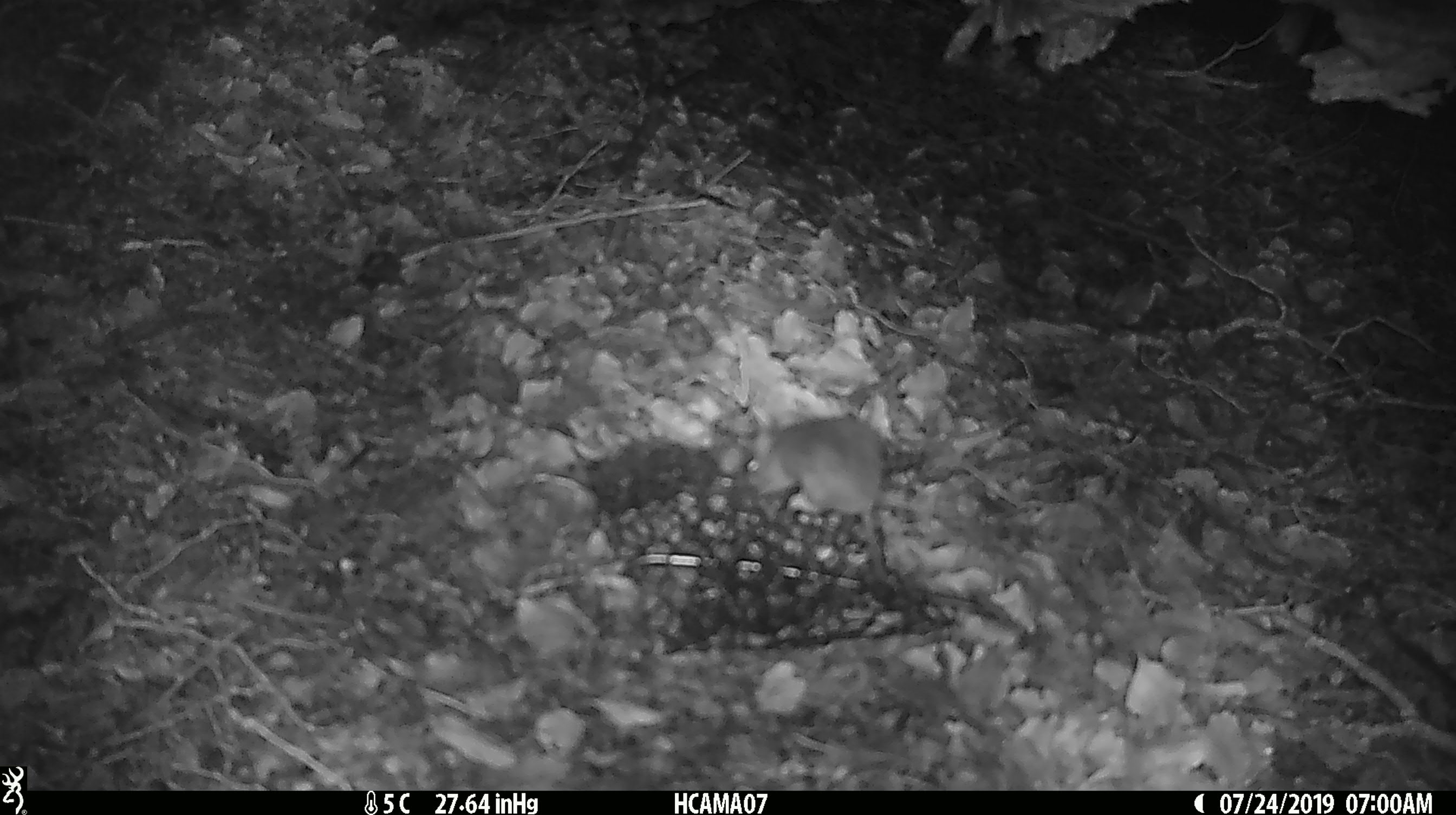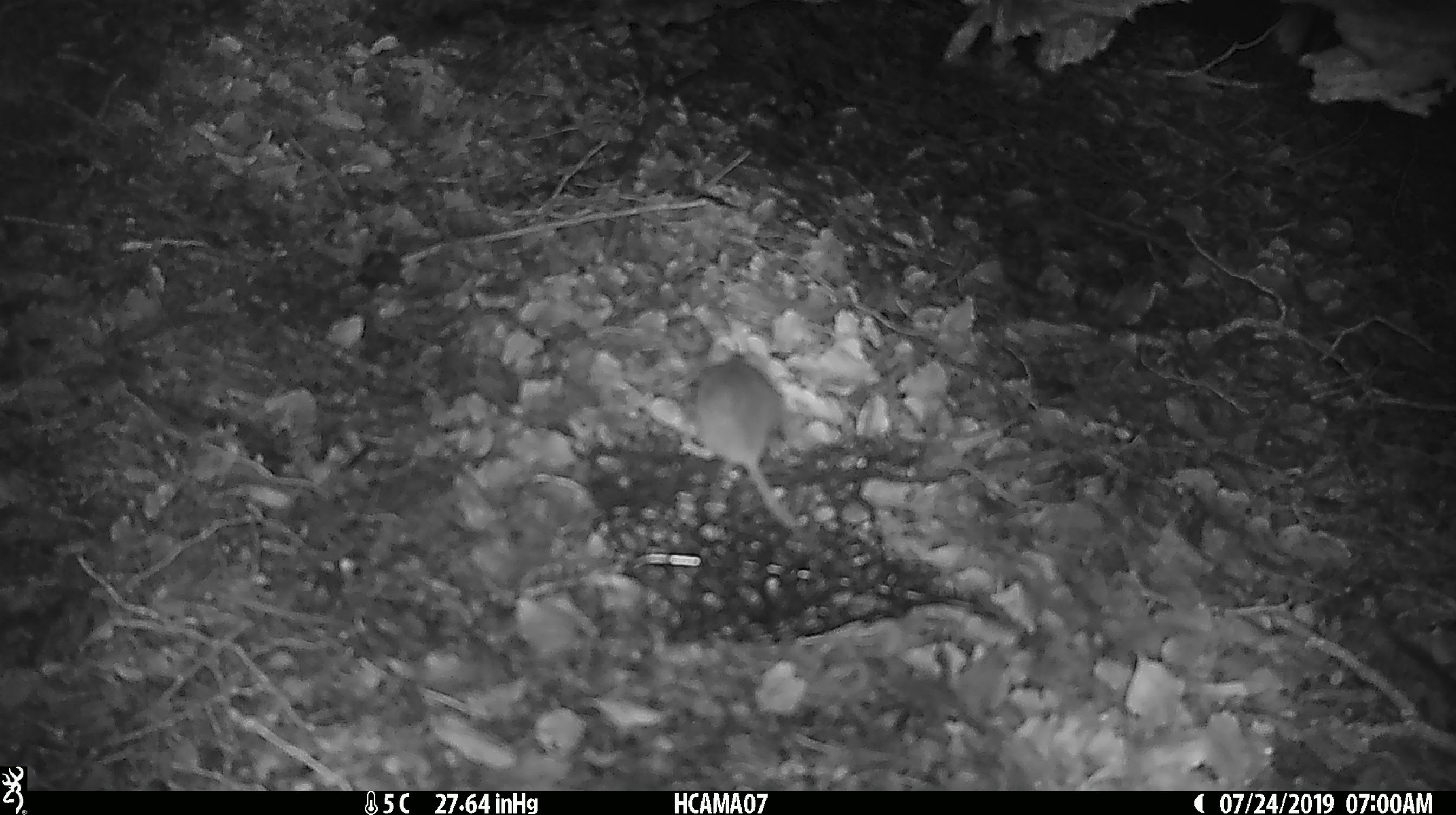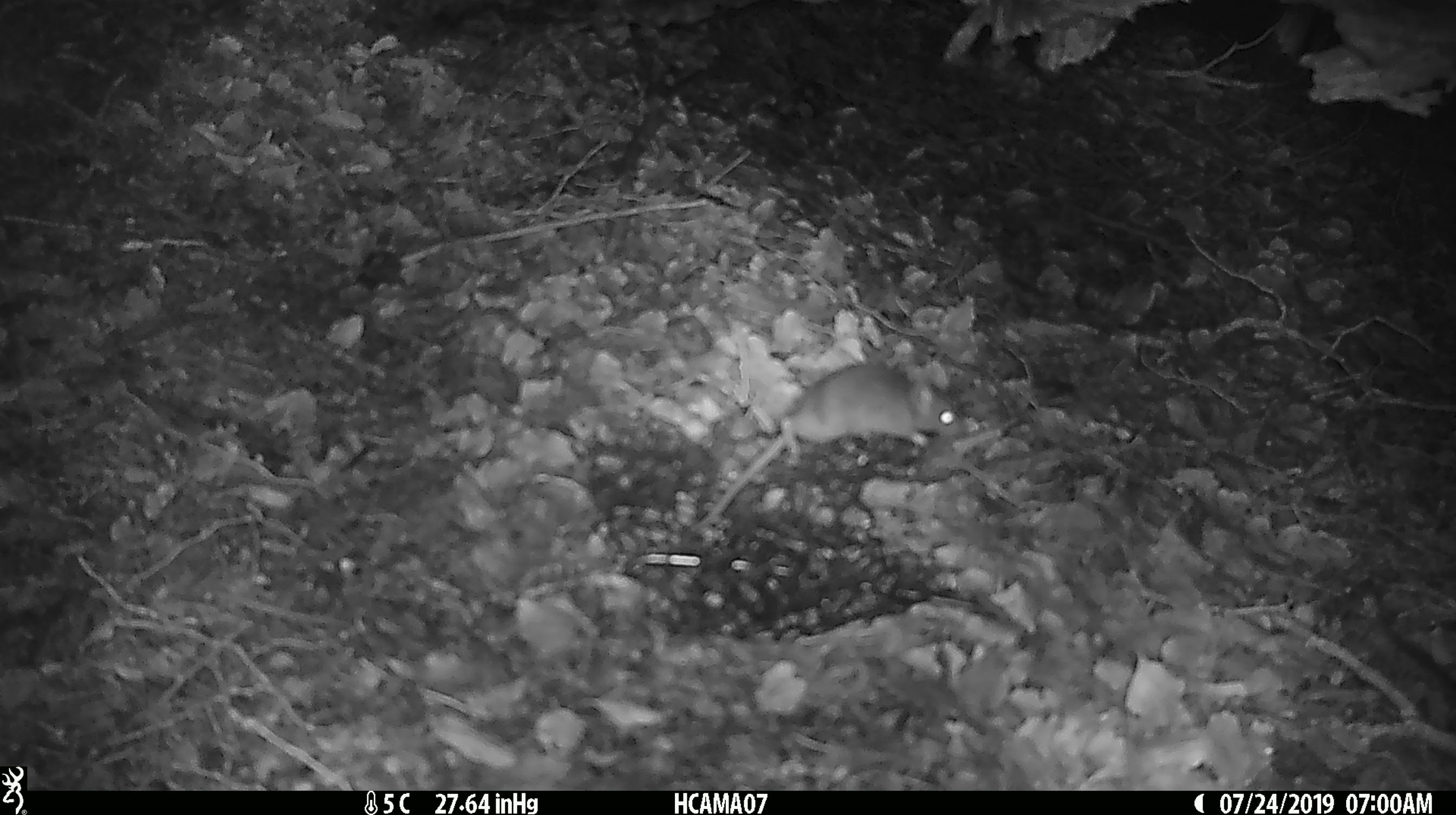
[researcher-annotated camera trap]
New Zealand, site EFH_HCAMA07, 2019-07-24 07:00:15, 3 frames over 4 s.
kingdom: Animalia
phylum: Chordata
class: Mammalia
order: Rodentia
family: Muridae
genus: Mus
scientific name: Mus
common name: mouse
Mouse (Mus).